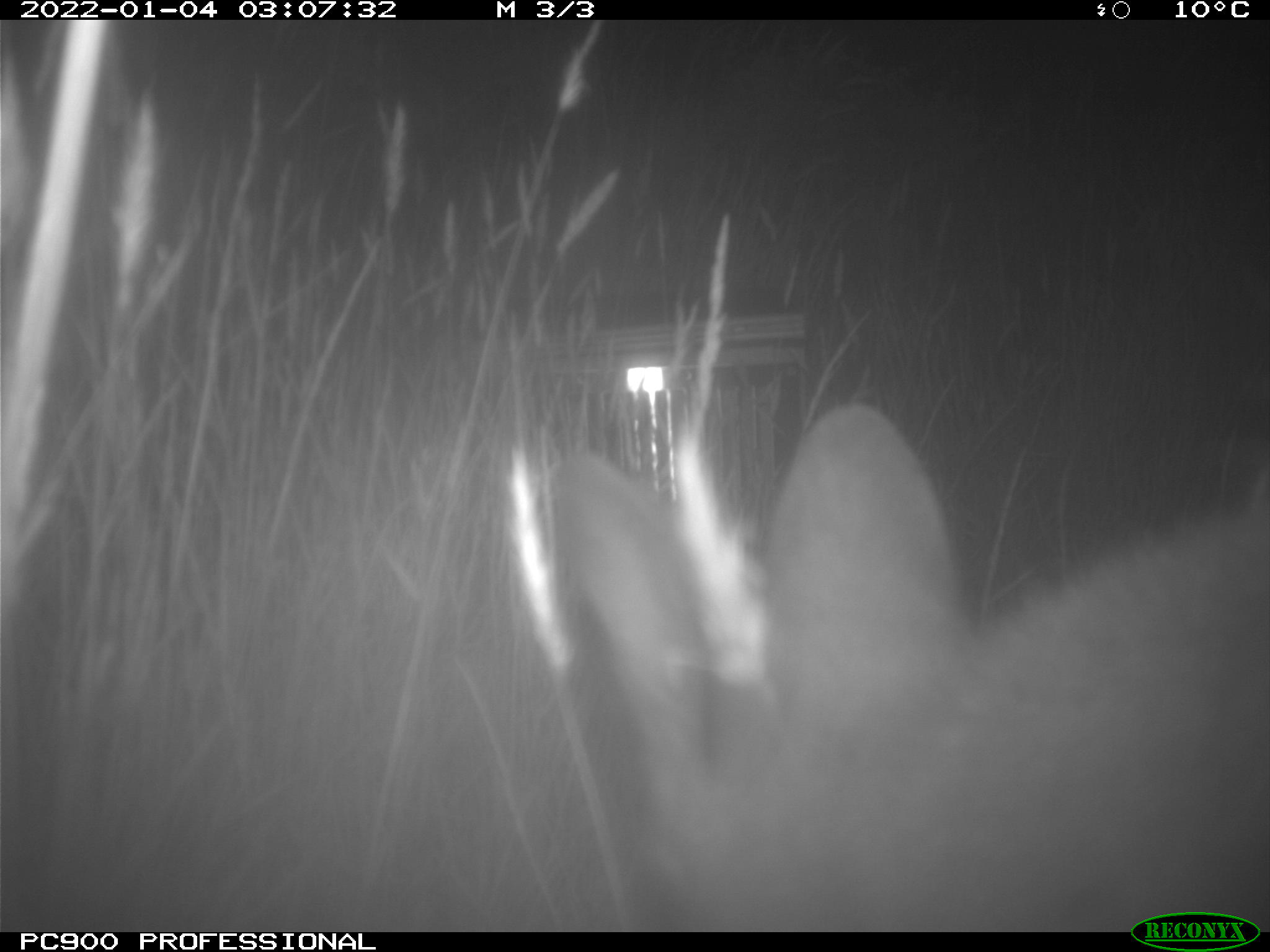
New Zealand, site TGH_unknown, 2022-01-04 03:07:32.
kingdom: Animalia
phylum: Chordata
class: Mammalia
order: Diprotodontia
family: Macropodidae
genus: Notamacropus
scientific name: Notamacropus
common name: wallaby